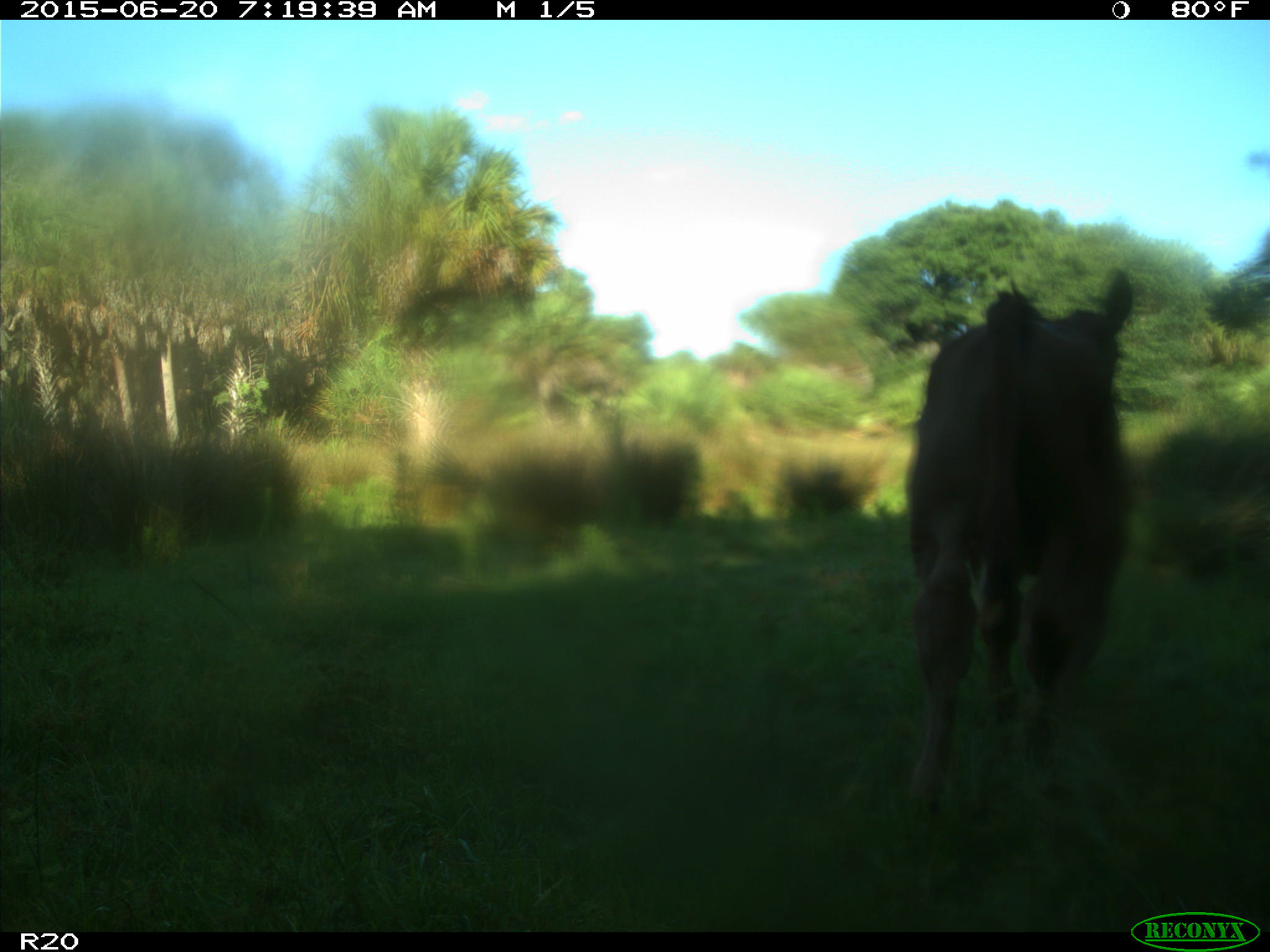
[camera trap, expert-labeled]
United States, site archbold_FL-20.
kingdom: Animalia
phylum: Chordata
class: Mammalia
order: Artiodactyla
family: Bovidae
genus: Bos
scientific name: Bos taurus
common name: domestic cow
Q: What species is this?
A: Bos taurus (domestic cow).